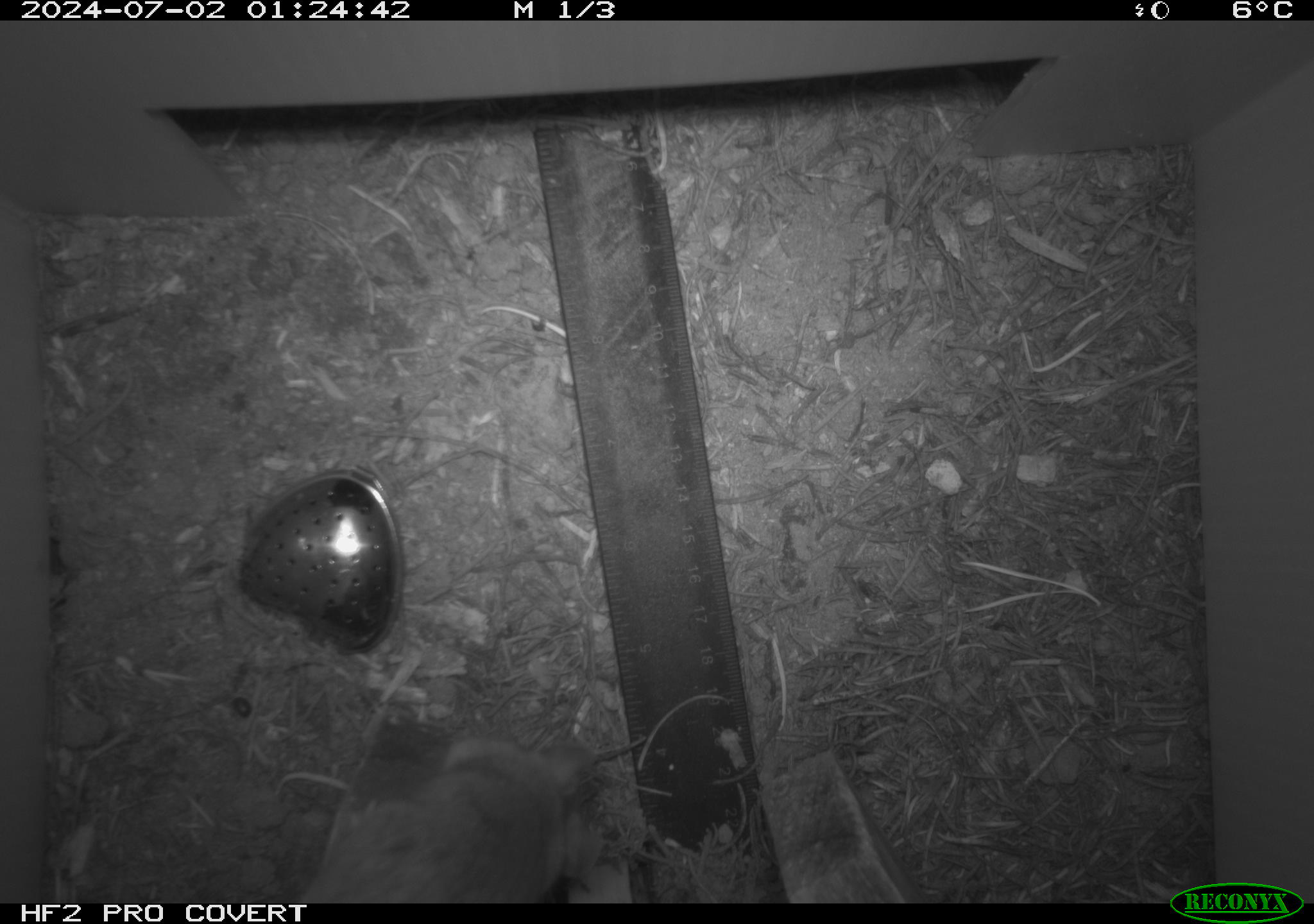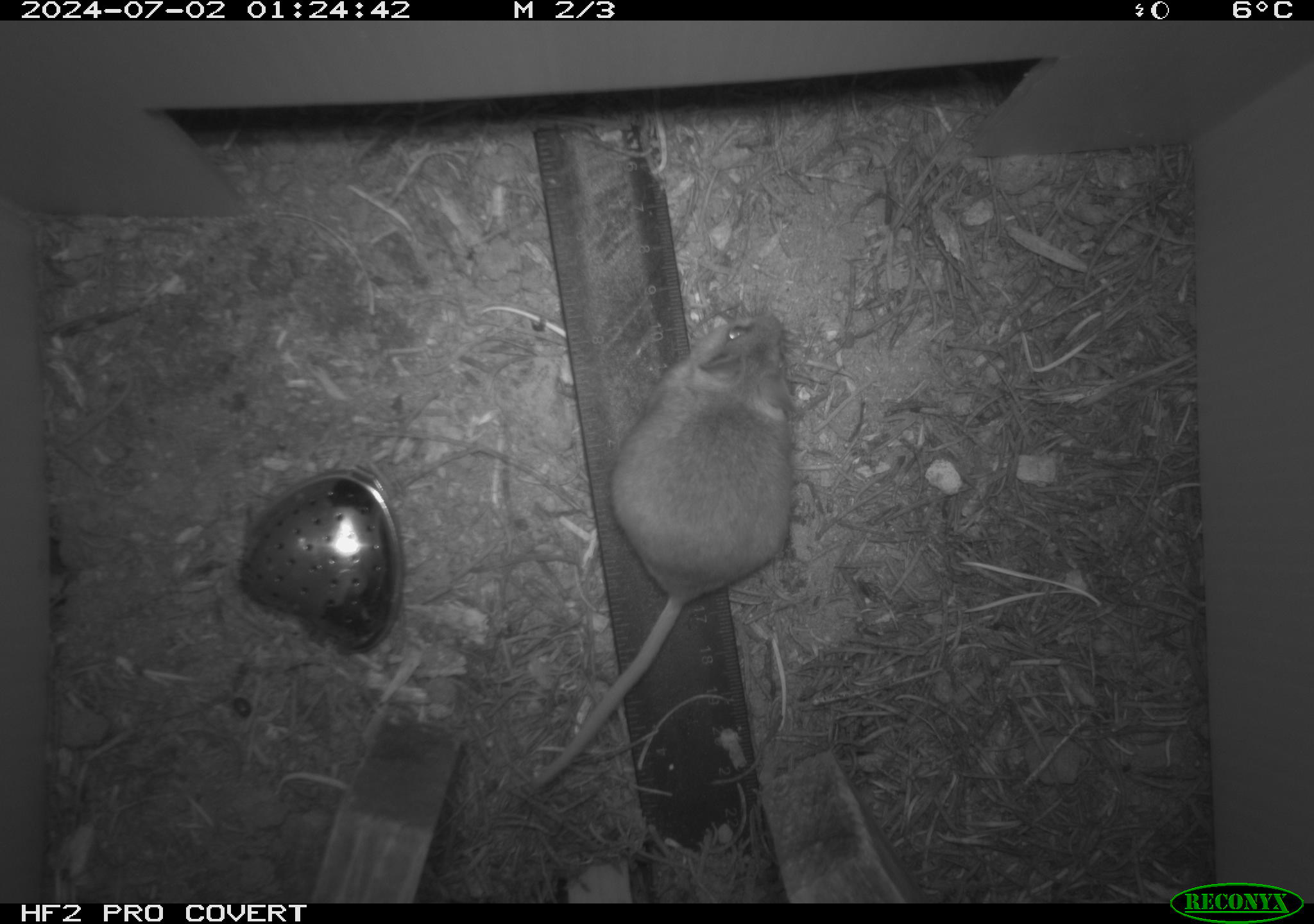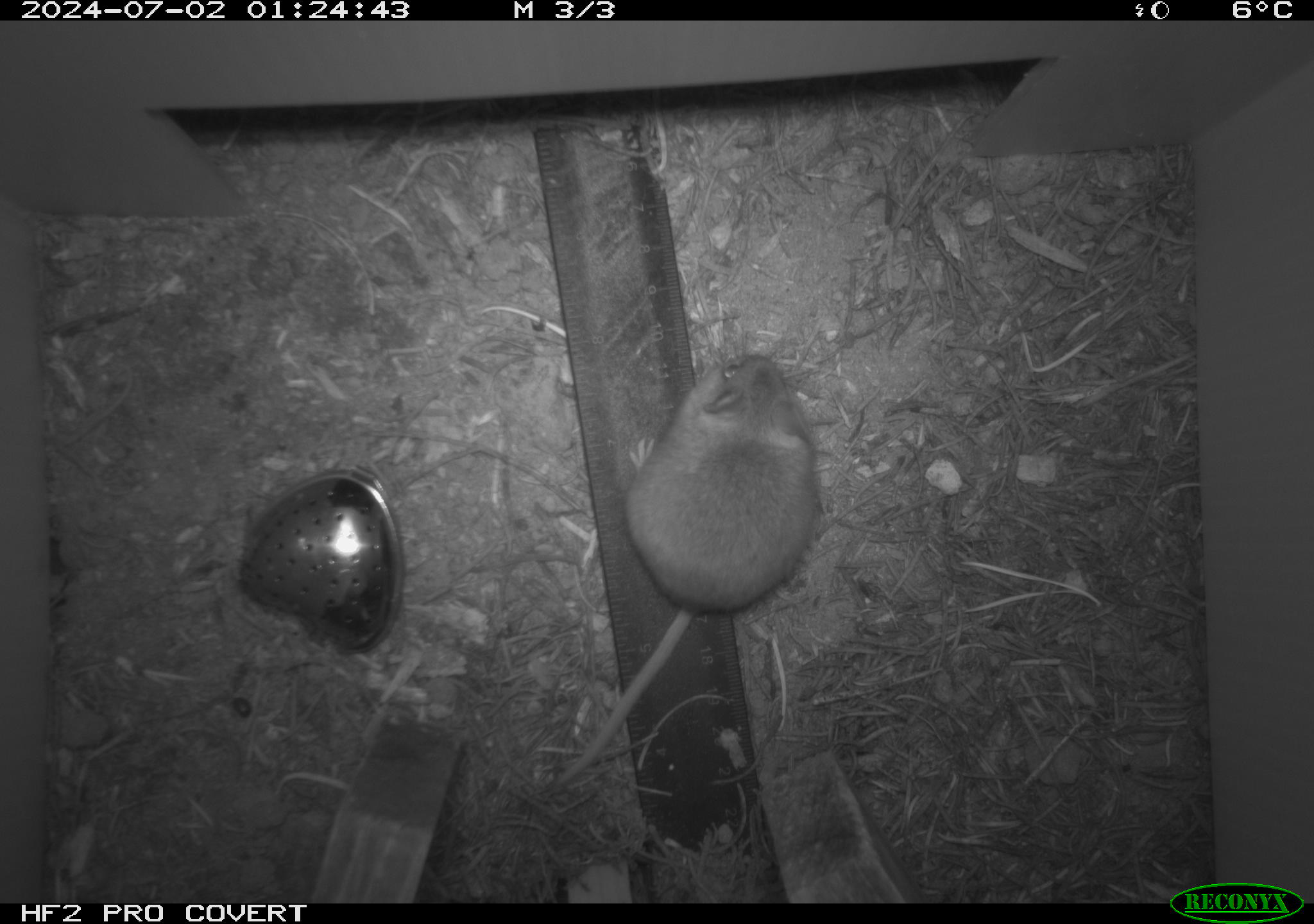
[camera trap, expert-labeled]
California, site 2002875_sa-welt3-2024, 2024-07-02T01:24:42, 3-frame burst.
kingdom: Animalia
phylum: Chordata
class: Mammalia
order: Rodentia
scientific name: Rodentia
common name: mouse species